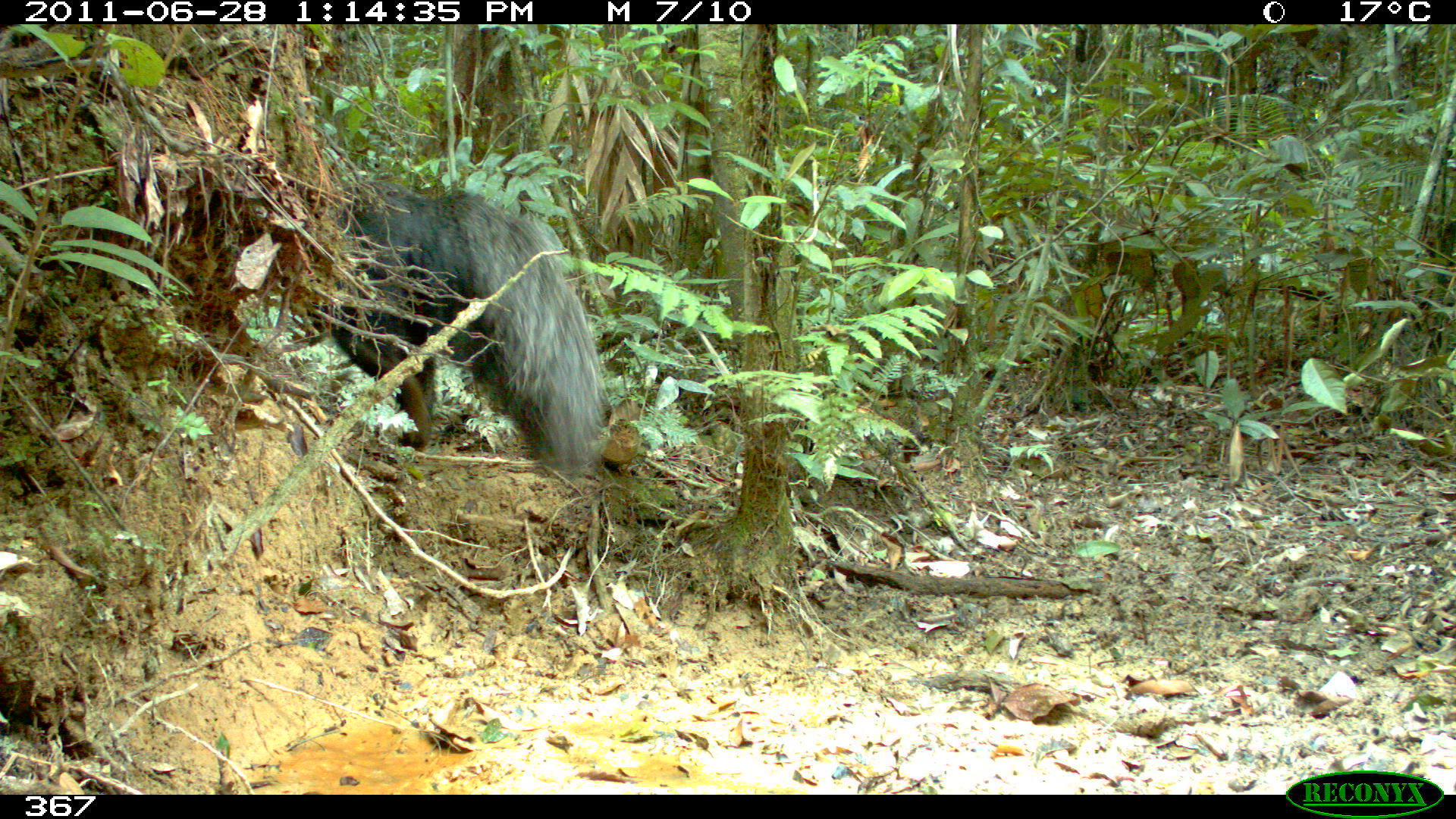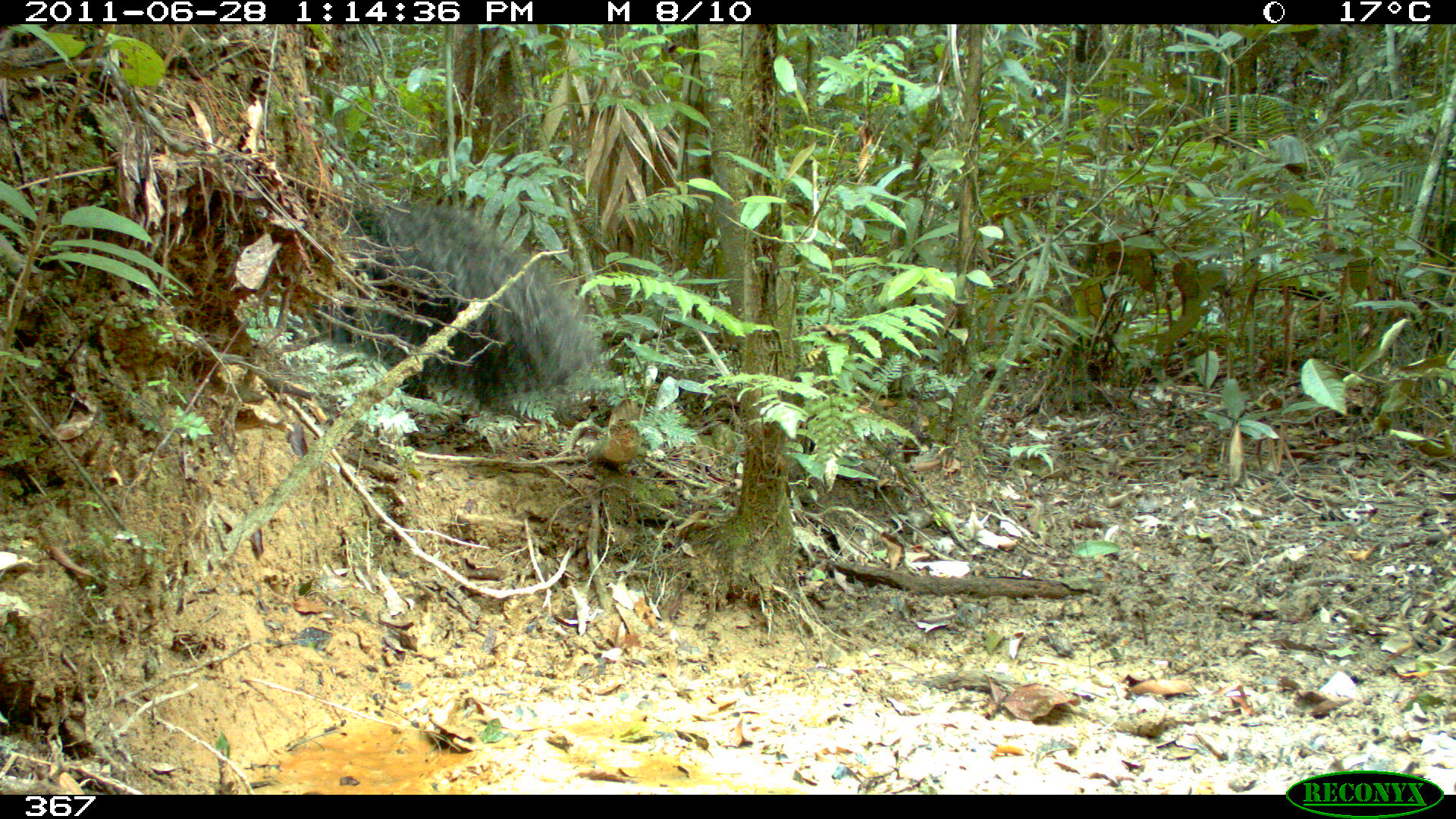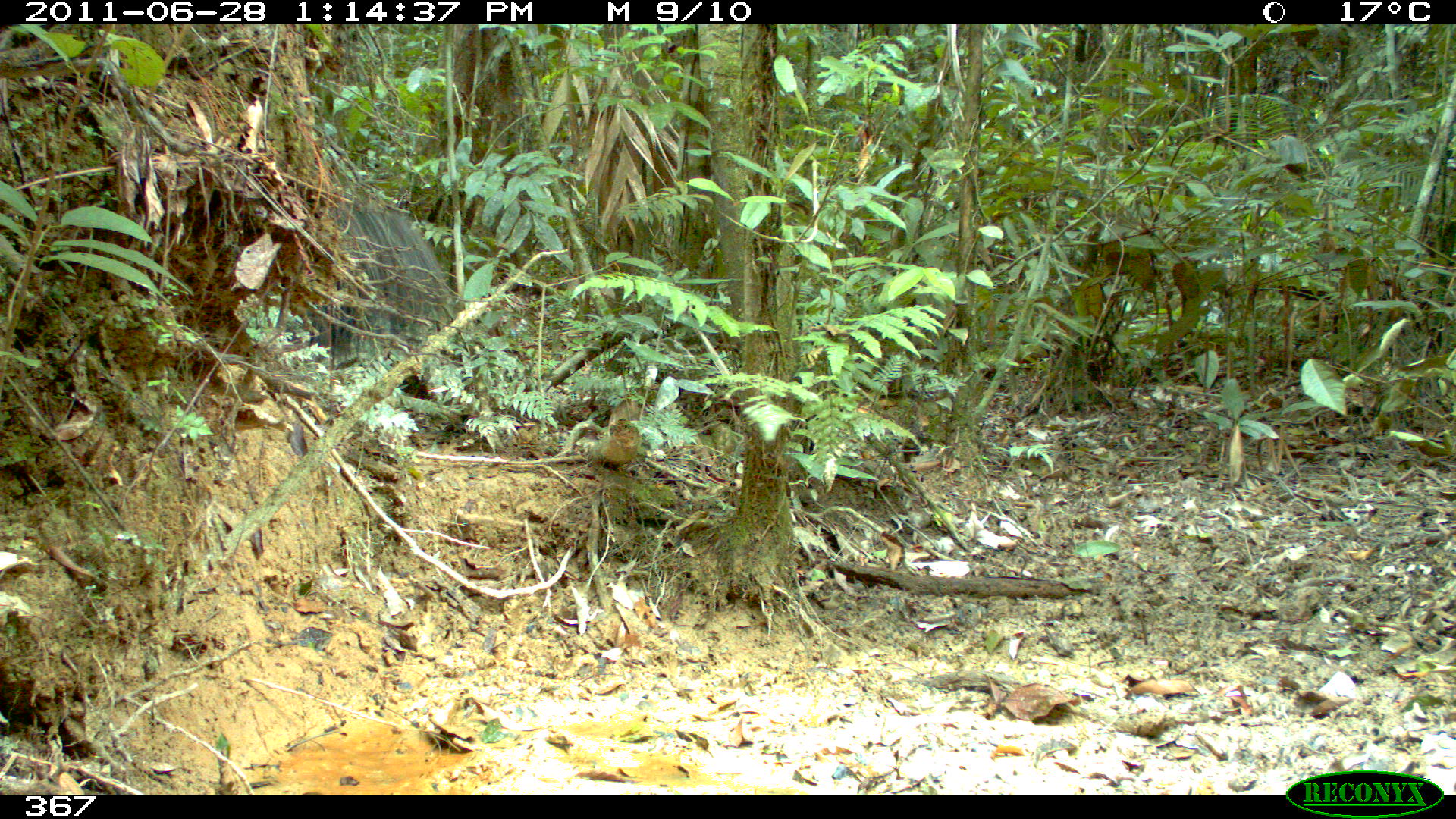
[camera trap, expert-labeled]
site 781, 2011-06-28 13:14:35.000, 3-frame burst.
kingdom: Animalia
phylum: Chordata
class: Mammalia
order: Pilosa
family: Myrmecophagidae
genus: Myrmecophaga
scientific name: Myrmecophaga tridactyla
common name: giant anteater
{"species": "Myrmecophaga tridactyla (giant anteater)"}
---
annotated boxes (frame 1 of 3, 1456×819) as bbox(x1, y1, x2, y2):
myrmecophaga tridactyla: bbox(294, 178, 613, 470)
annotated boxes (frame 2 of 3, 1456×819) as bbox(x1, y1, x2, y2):
myrmecophaga tridactyla: bbox(309, 193, 603, 402)